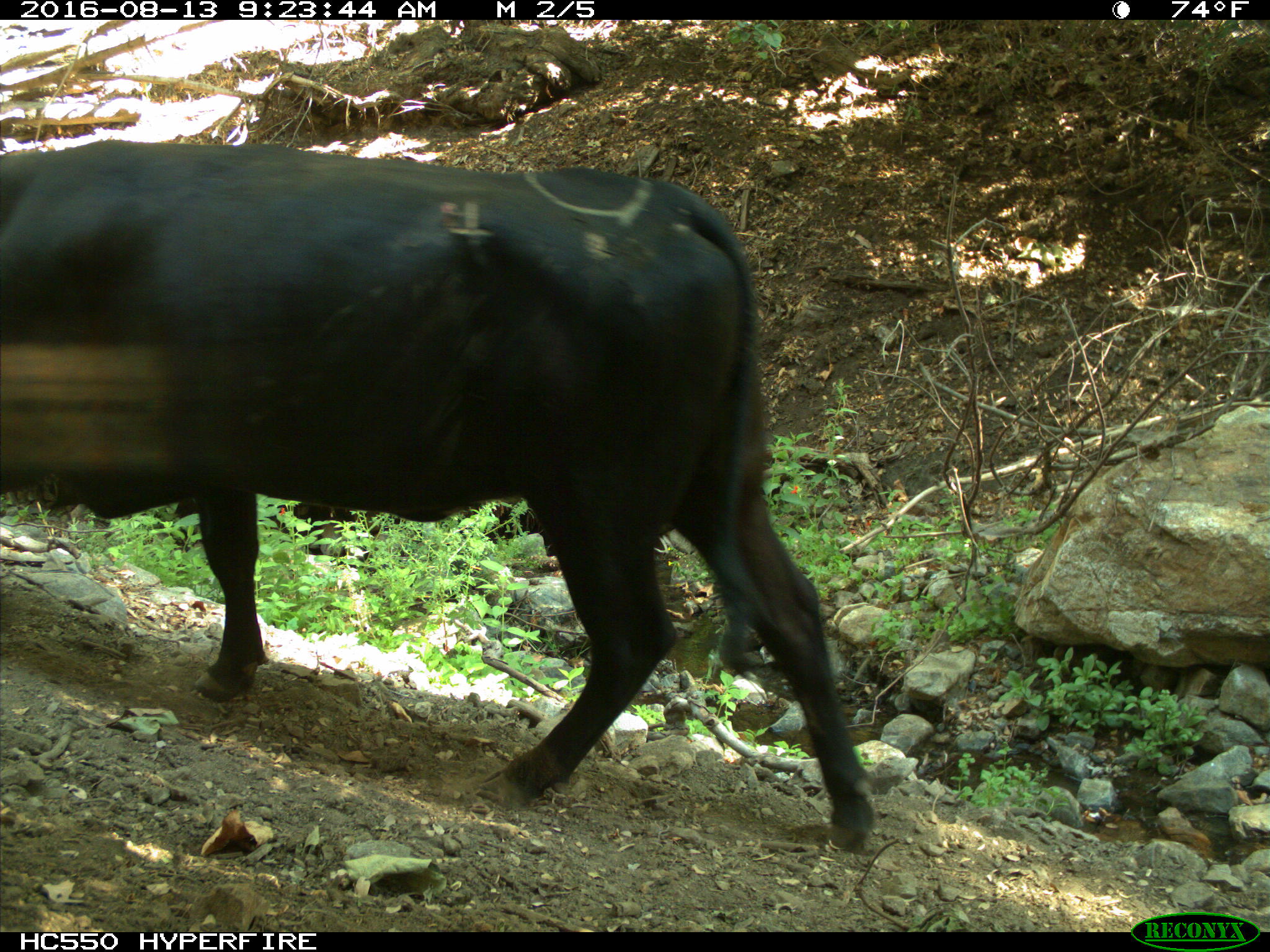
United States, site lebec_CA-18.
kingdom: Animalia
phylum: Chordata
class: Mammalia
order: Artiodactyla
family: Bovidae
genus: Bos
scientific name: Bos taurus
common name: domestic cow